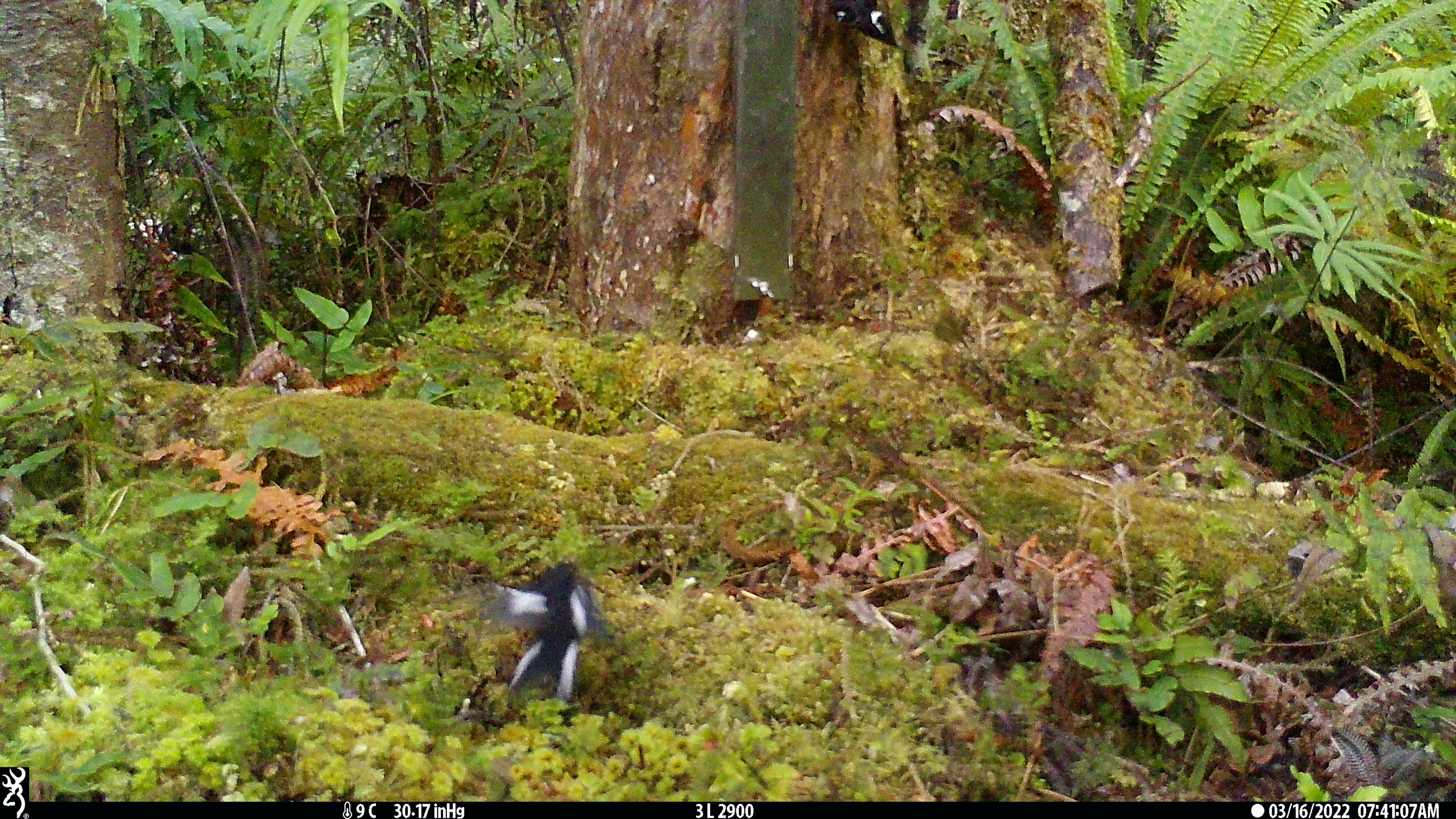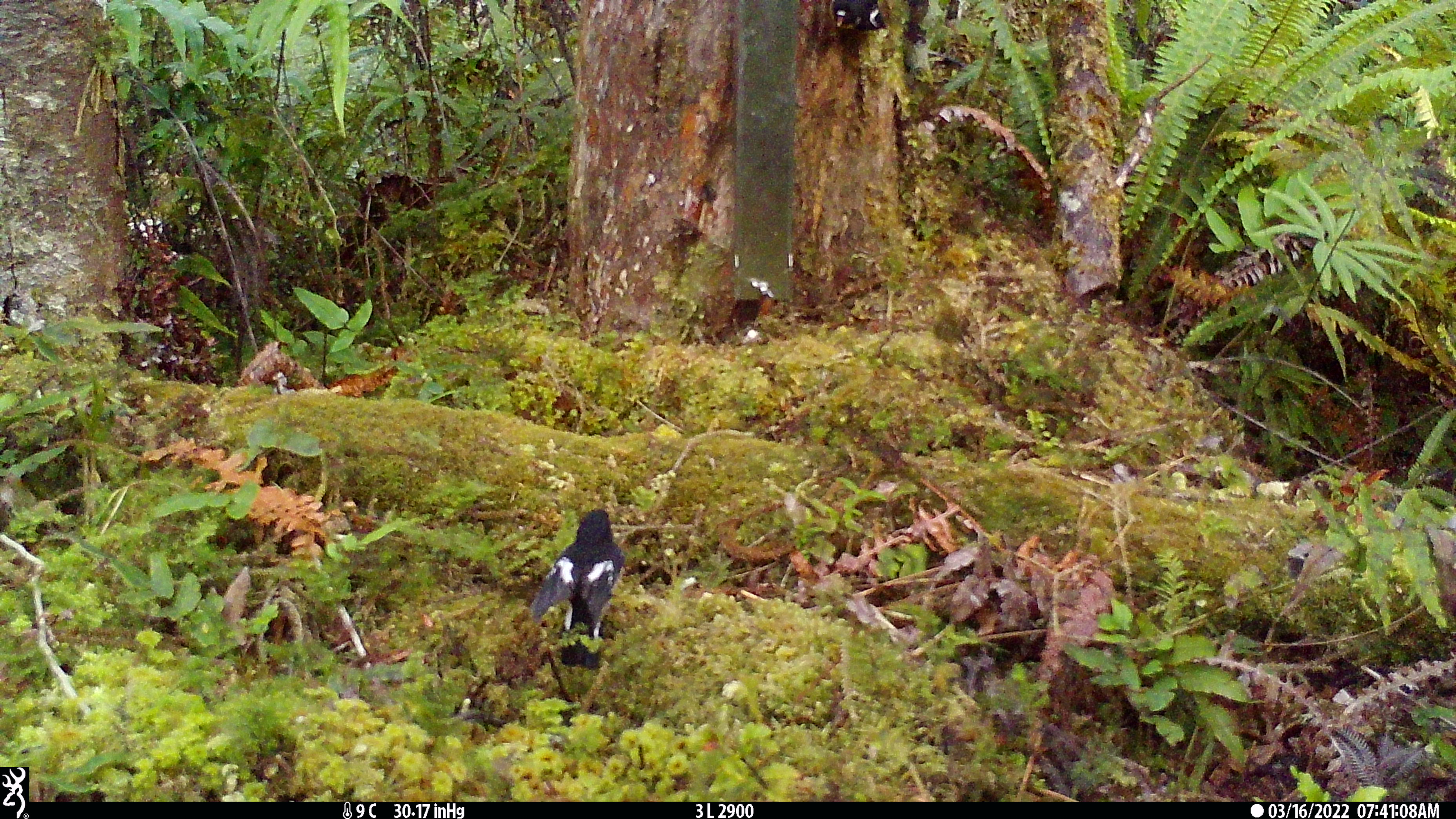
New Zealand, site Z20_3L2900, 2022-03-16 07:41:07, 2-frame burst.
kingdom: Animalia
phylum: Chordata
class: Aves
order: Passeriformes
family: Petroicidae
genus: Petroica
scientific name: Petroica macrocephala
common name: tomtit